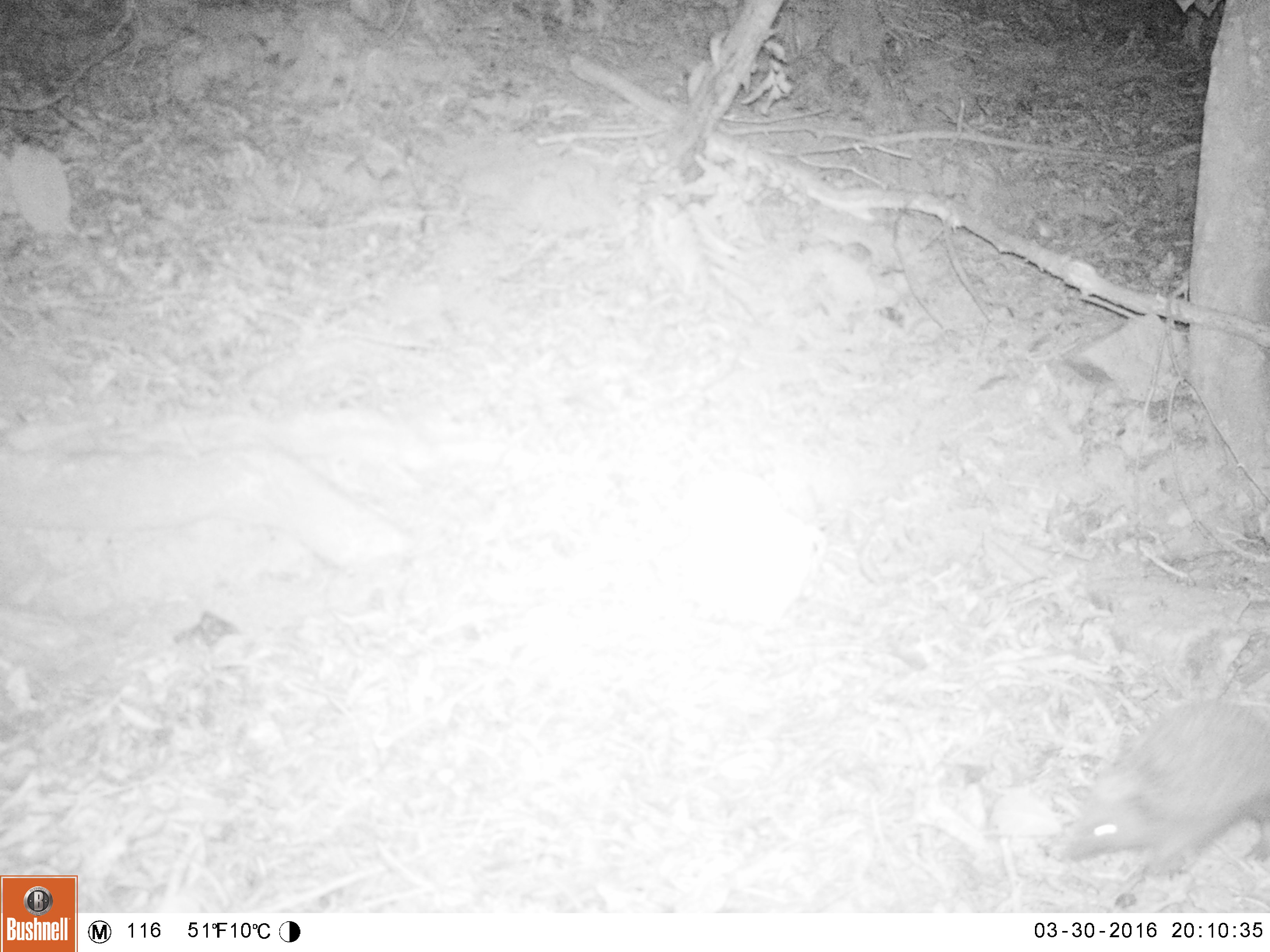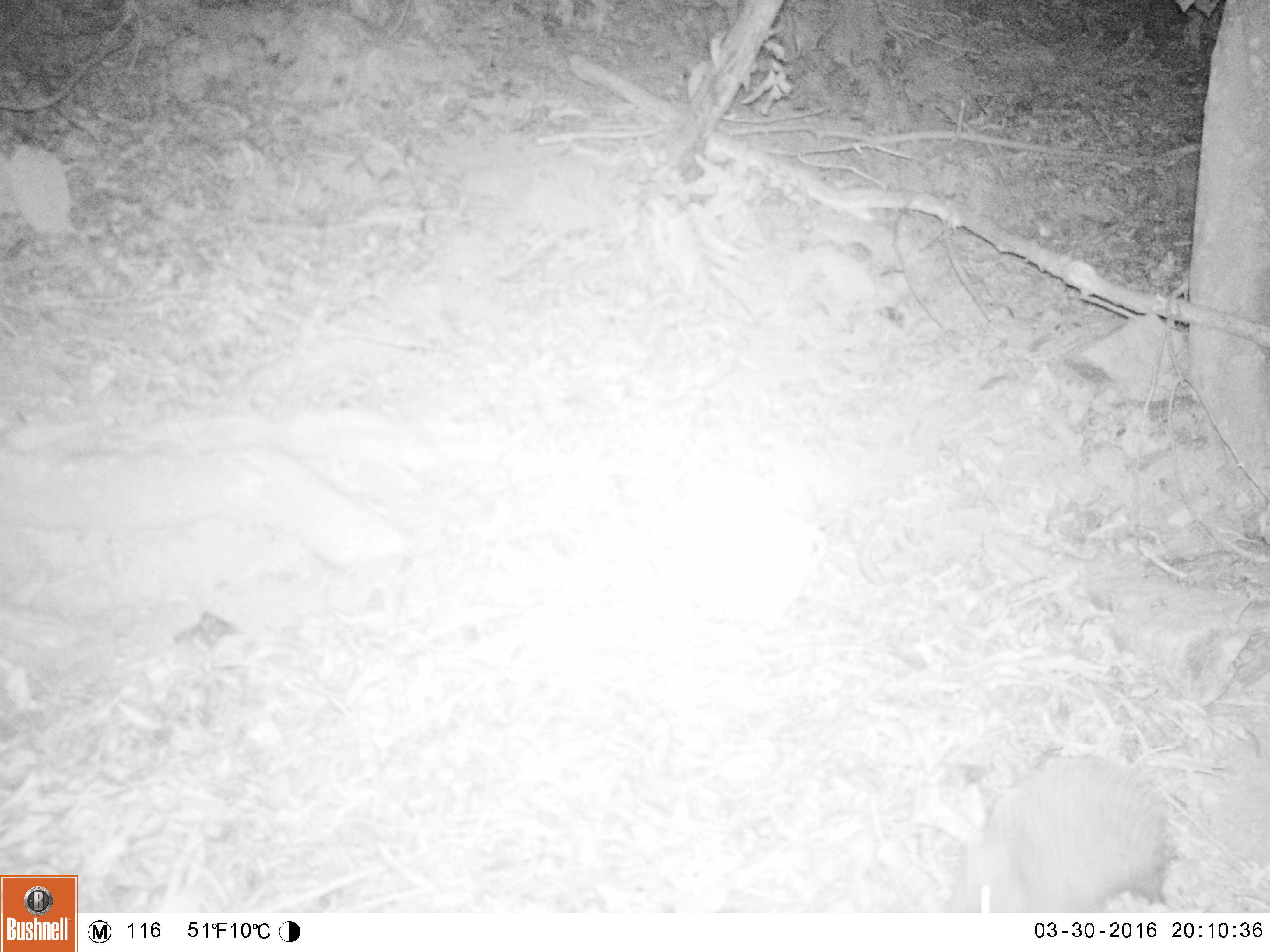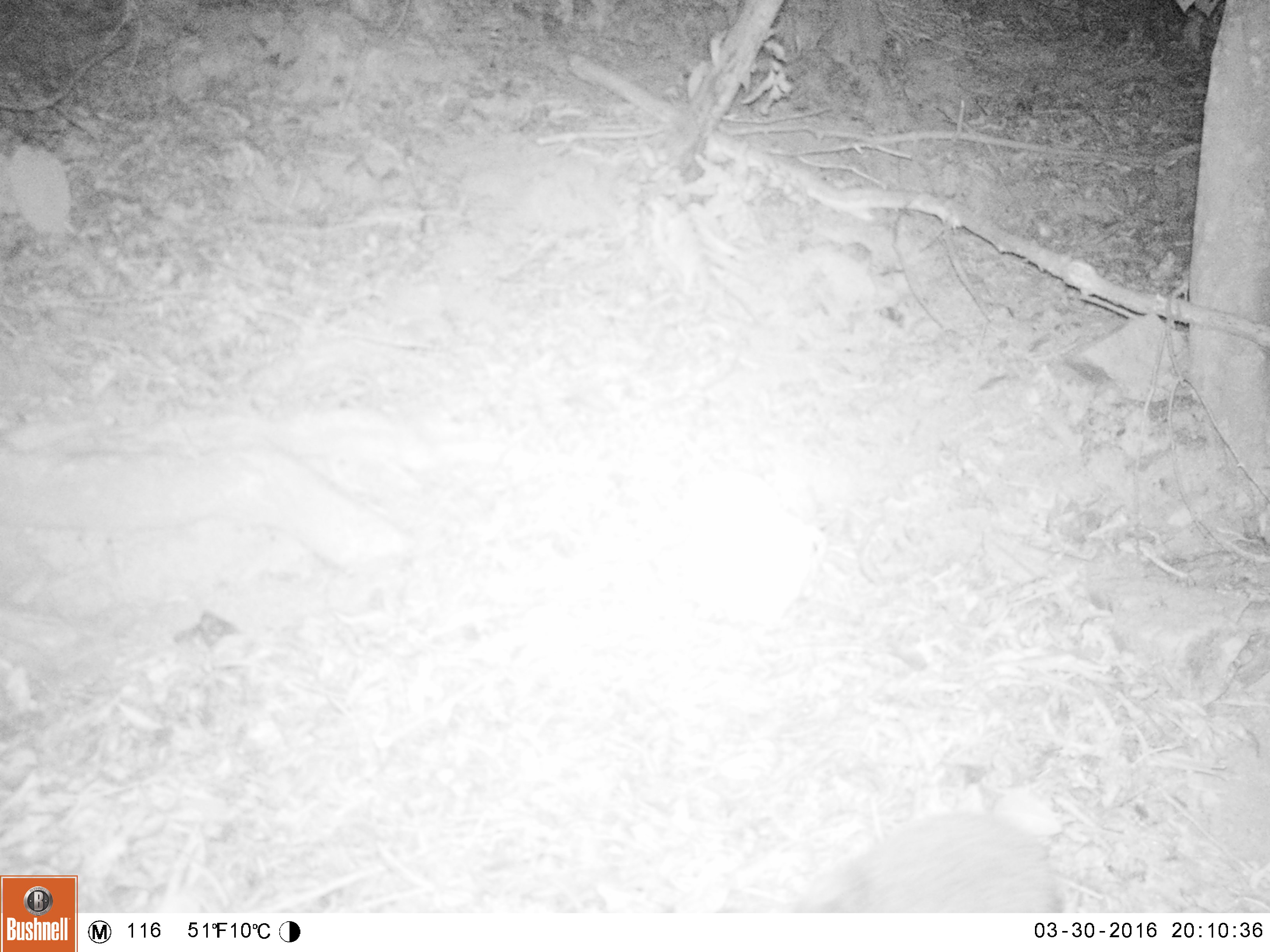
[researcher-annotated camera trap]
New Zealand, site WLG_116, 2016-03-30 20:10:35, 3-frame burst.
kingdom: Animalia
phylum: Chordata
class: Mammalia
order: Eulipotyphla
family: Erinaceidae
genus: Erinaceus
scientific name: Erinaceus europaeus europaeus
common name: european hedgehog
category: hedgehog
Hedgehog (european hedgehog) (Erinaceus europaeus europaeus).